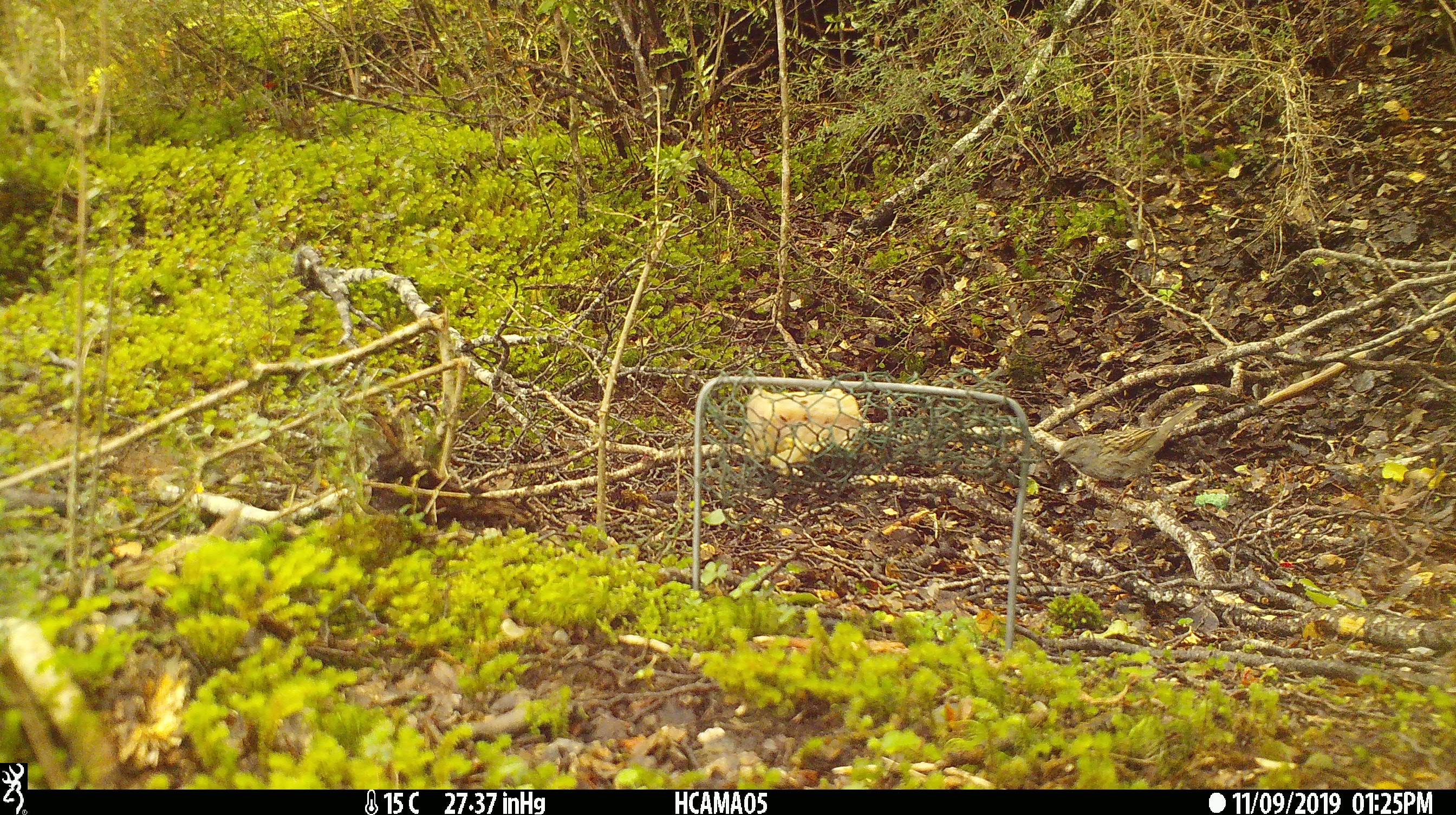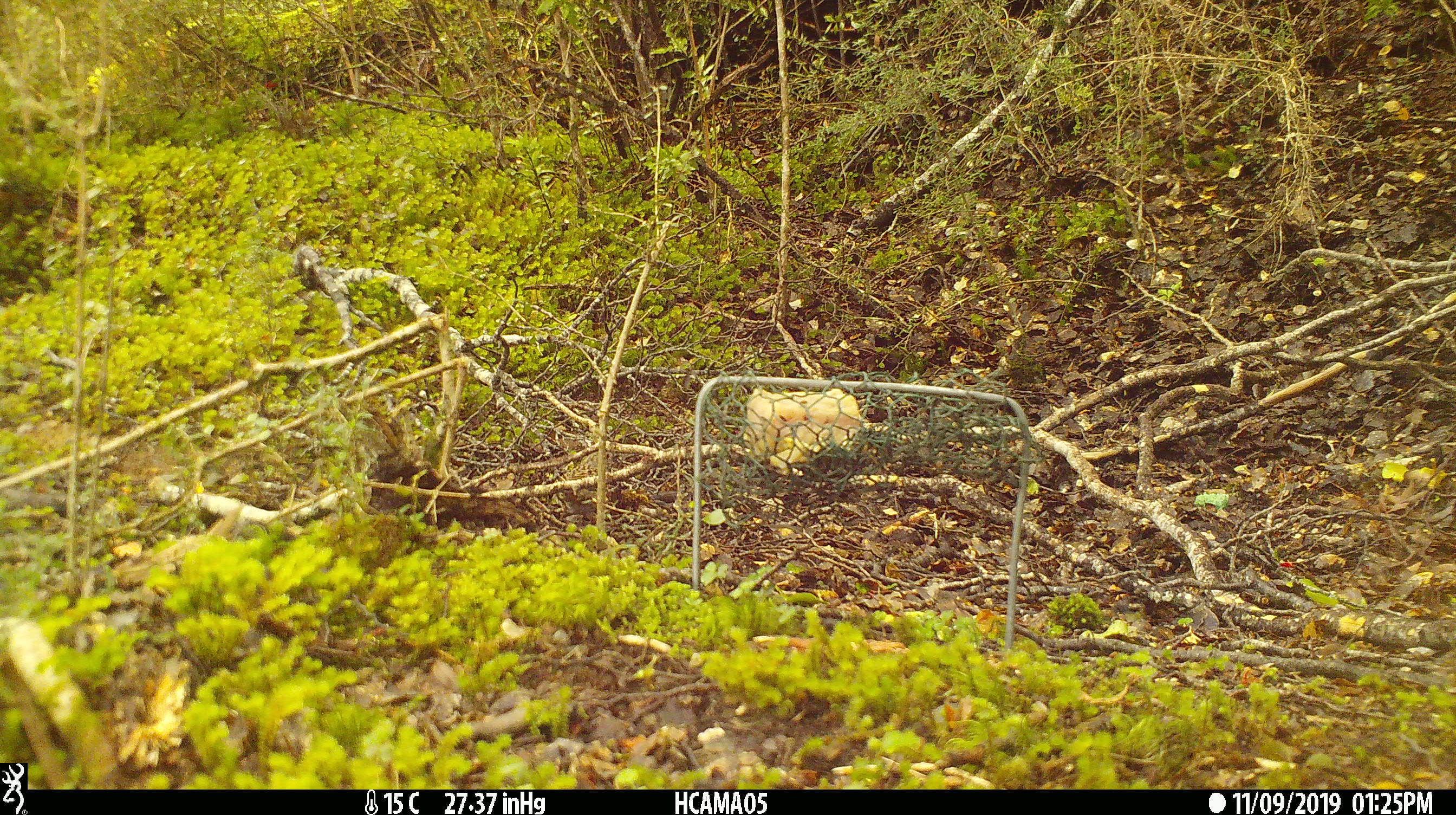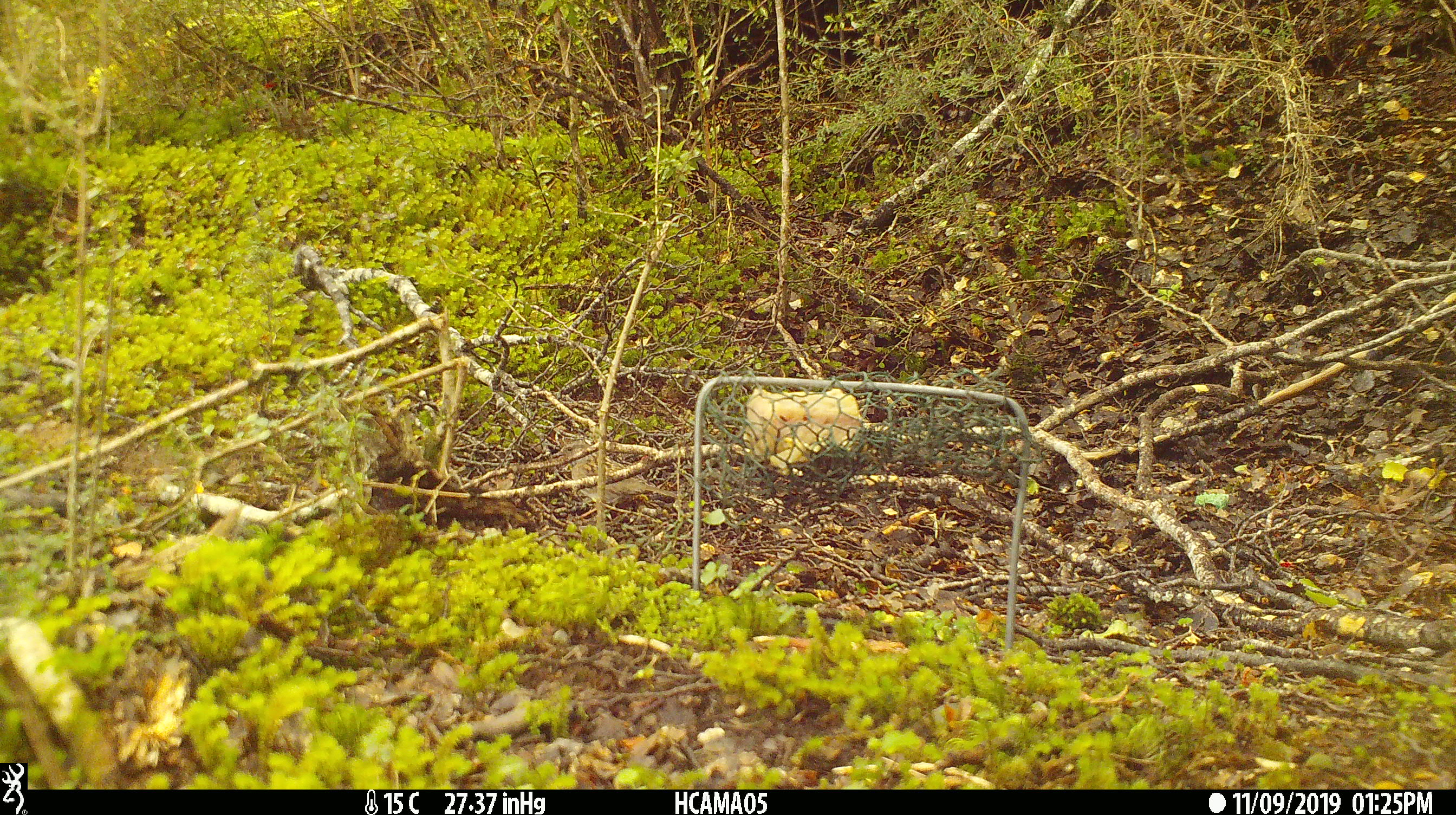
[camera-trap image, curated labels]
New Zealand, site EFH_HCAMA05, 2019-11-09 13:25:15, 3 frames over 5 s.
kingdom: Animalia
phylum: Chordata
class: Aves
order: Passeriformes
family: Prunellidae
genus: Prunella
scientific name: Prunella modularis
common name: dunnock